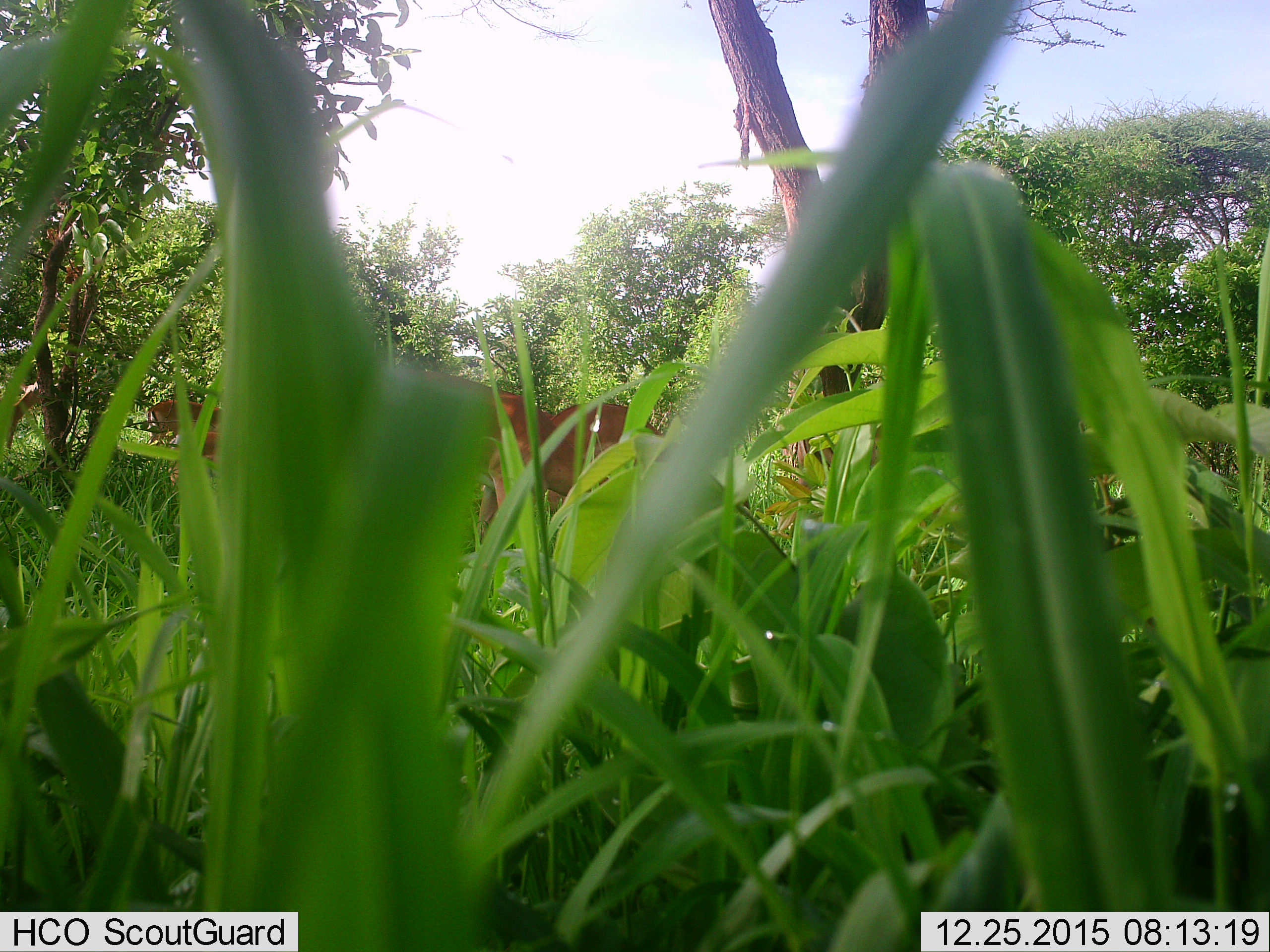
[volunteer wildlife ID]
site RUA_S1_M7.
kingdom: Animalia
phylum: Chordata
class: Mammalia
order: Artiodactyla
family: Bovidae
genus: Aepyceros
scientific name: Aepyceros melampus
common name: impala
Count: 4.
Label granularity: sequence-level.